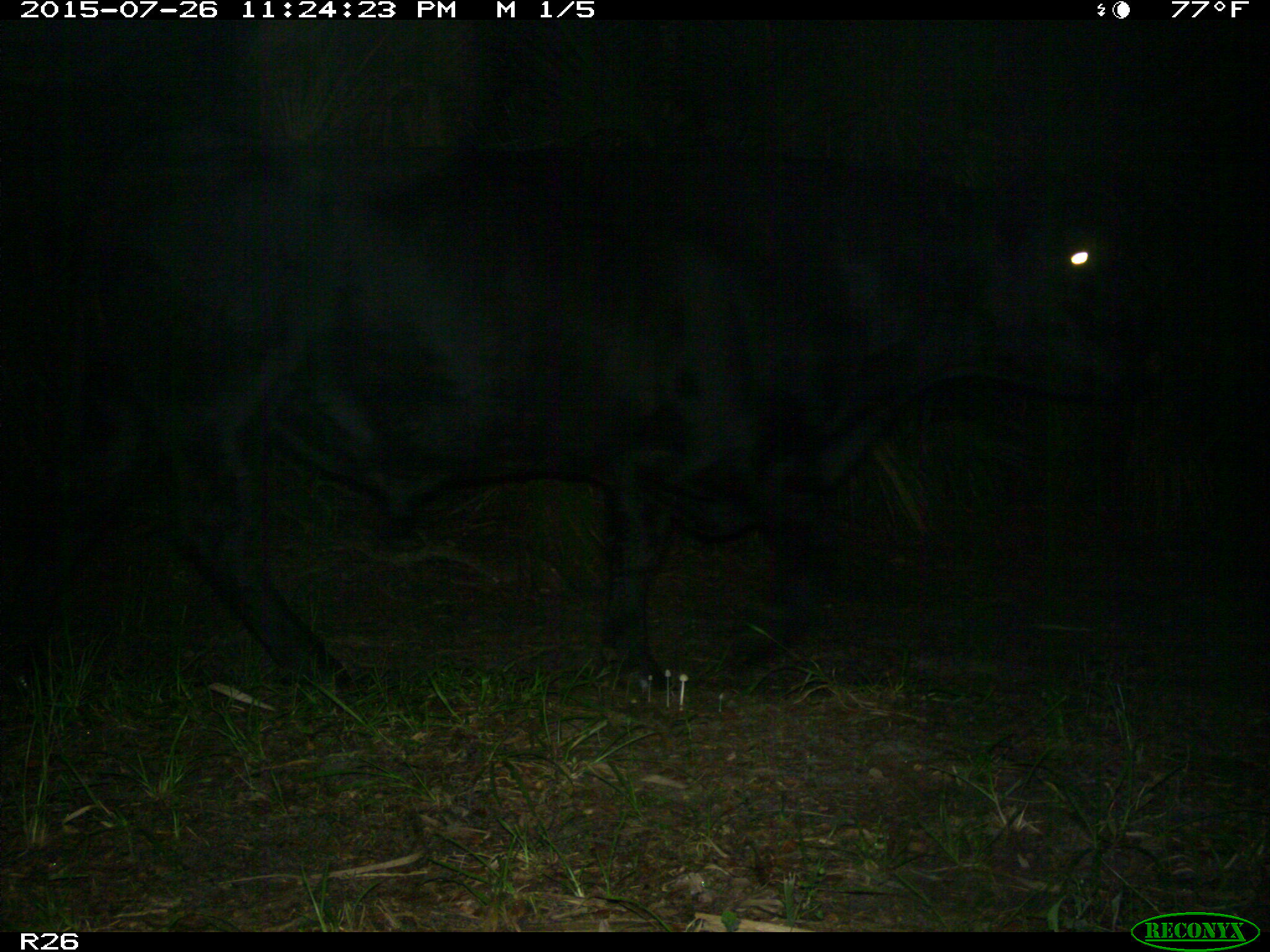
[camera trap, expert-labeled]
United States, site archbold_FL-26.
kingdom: Animalia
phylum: Chordata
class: Mammalia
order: Artiodactyla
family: Bovidae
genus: Bos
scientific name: Bos taurus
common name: domestic cow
Bos taurus (domestic cow).